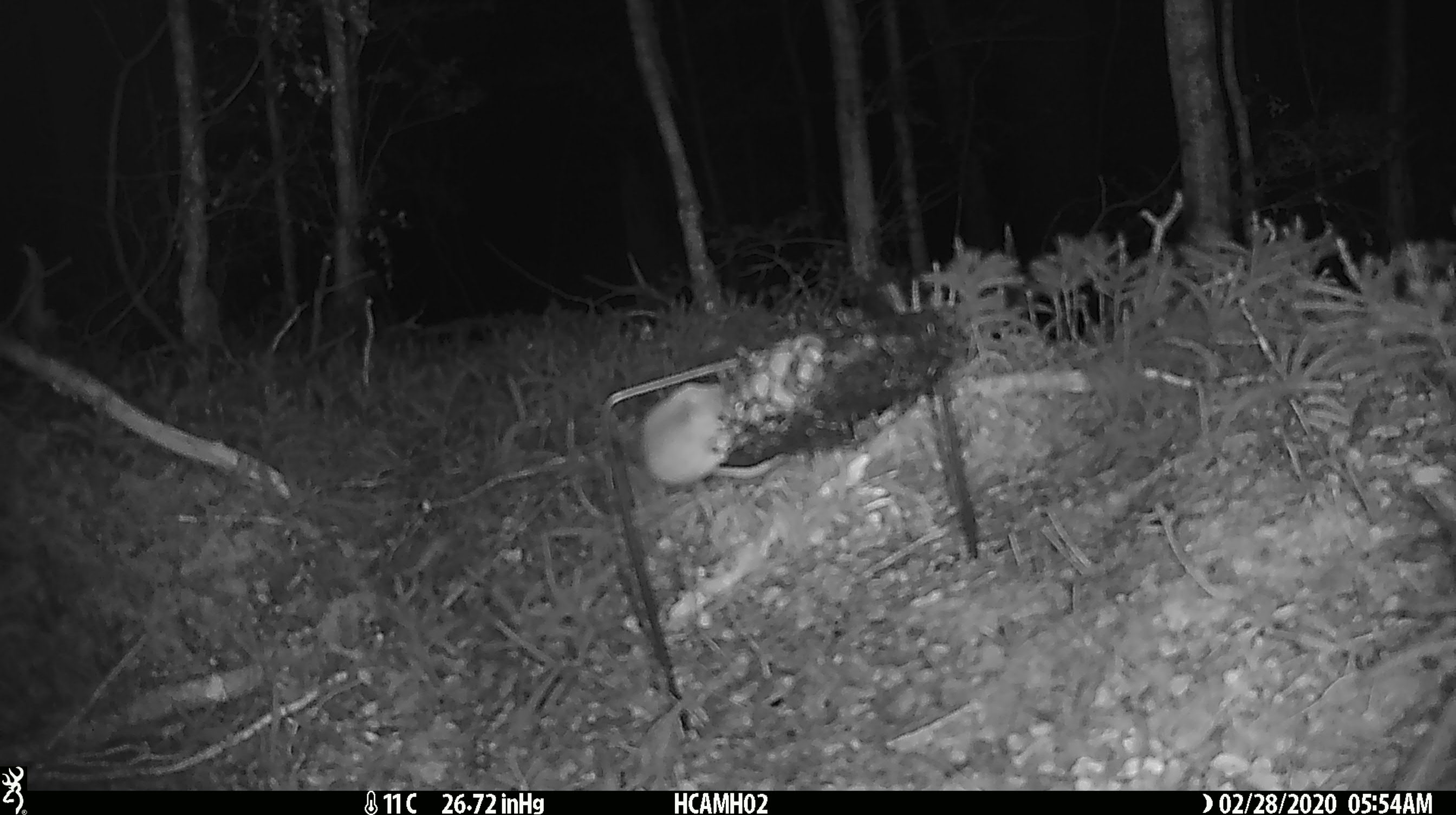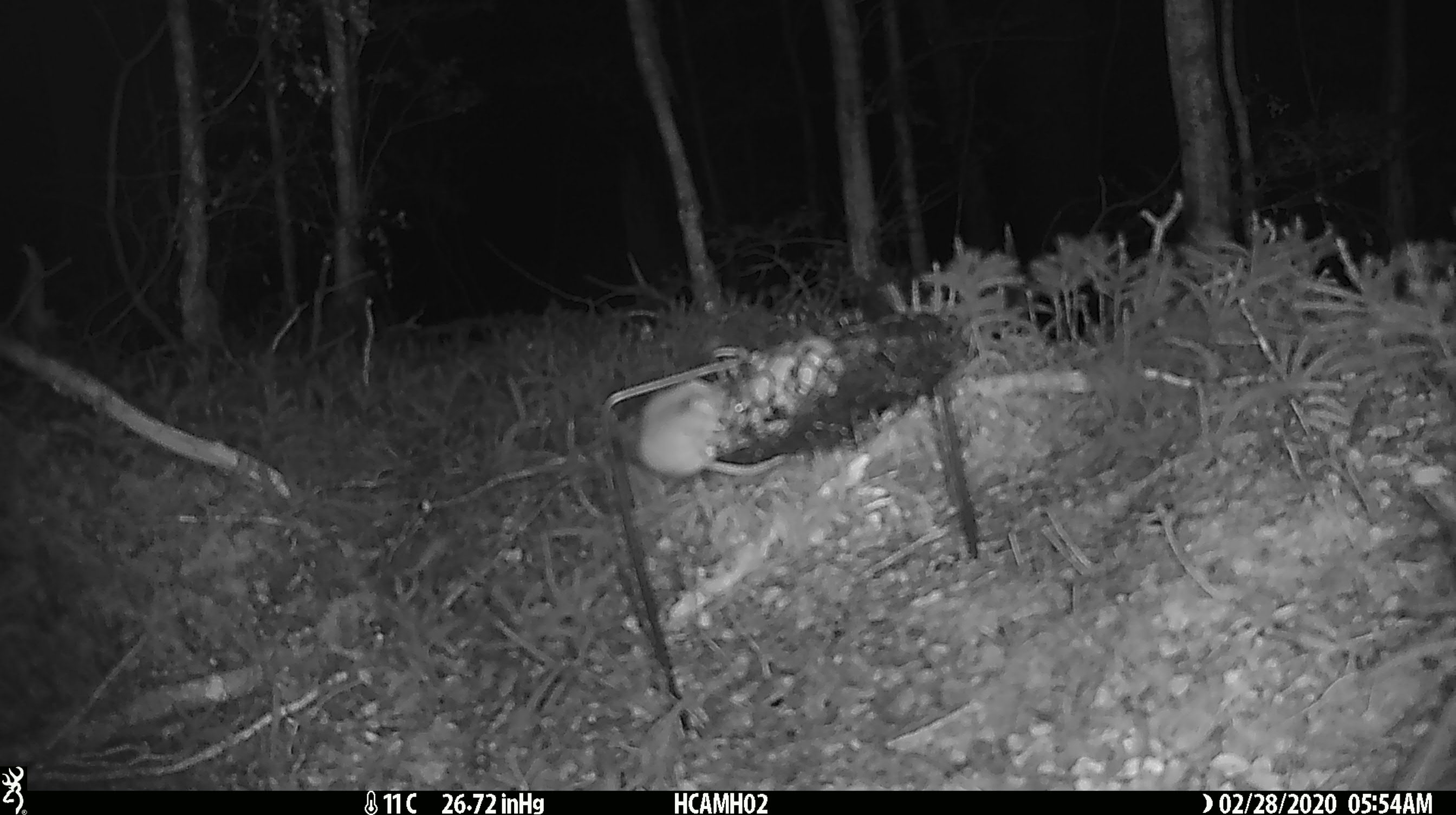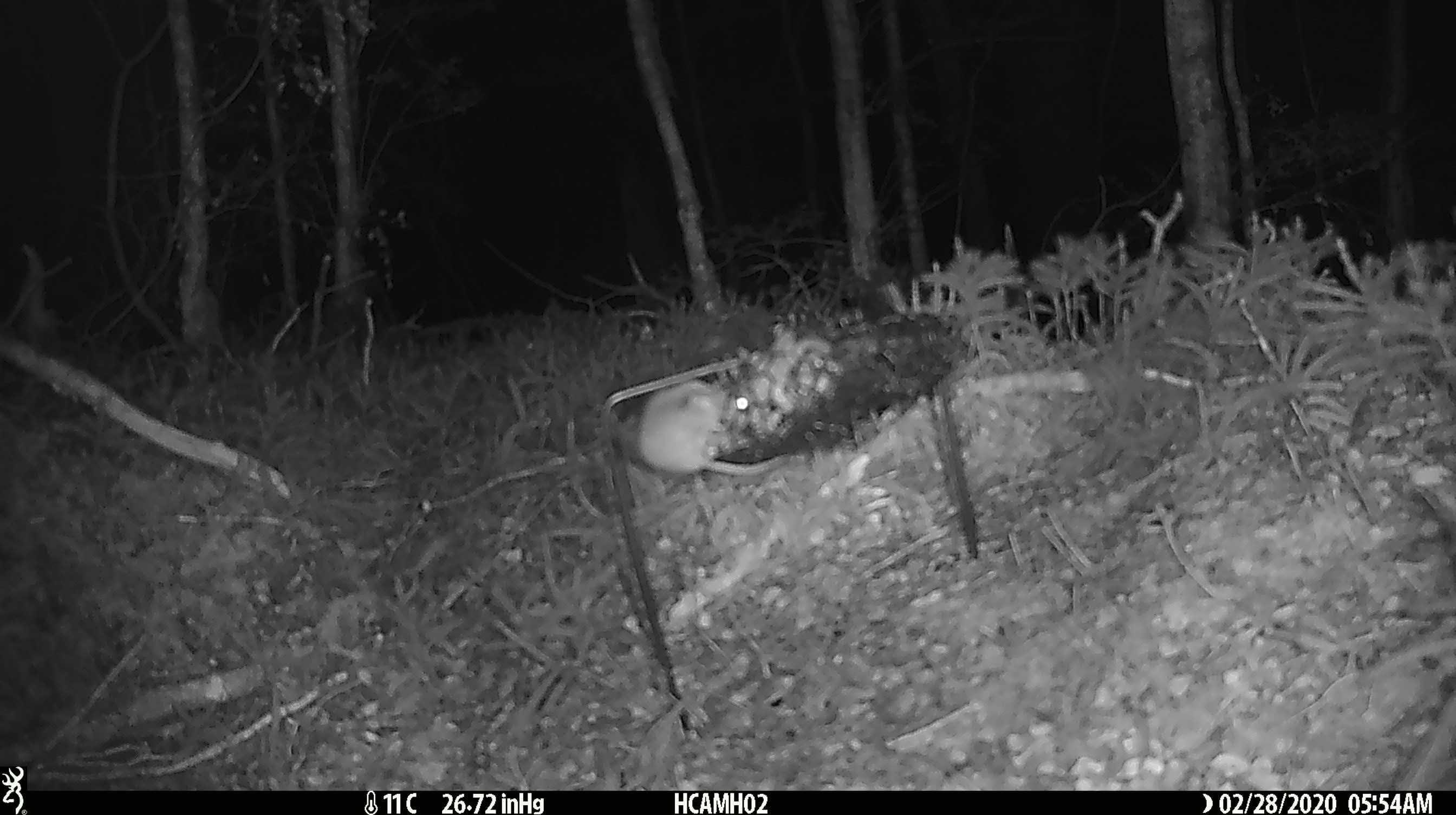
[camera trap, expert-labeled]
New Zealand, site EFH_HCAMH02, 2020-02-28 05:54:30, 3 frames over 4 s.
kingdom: Animalia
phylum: Chordata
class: Mammalia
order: Rodentia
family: Muridae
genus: Mus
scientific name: Mus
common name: mouse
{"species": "mouse (Mus)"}